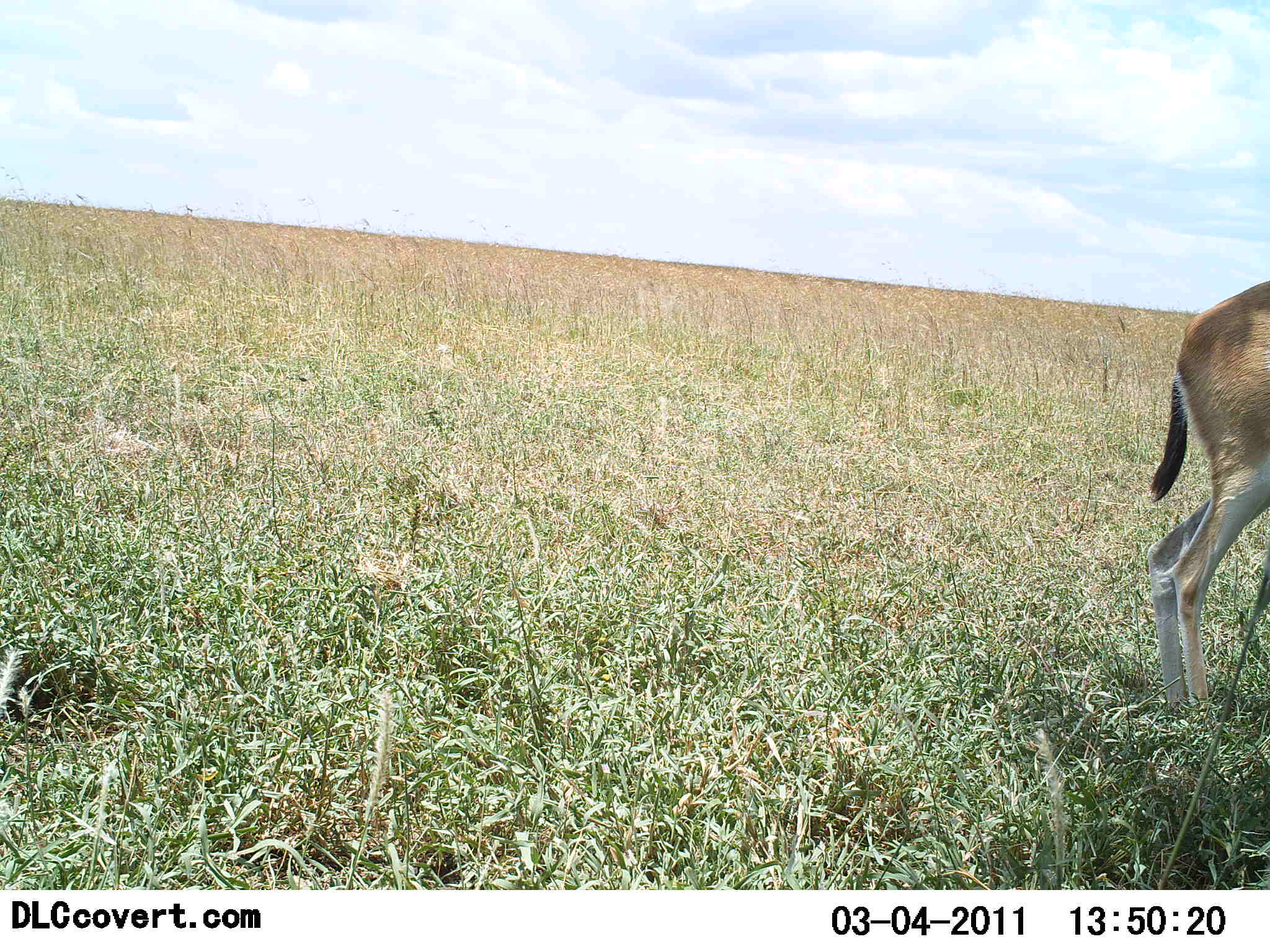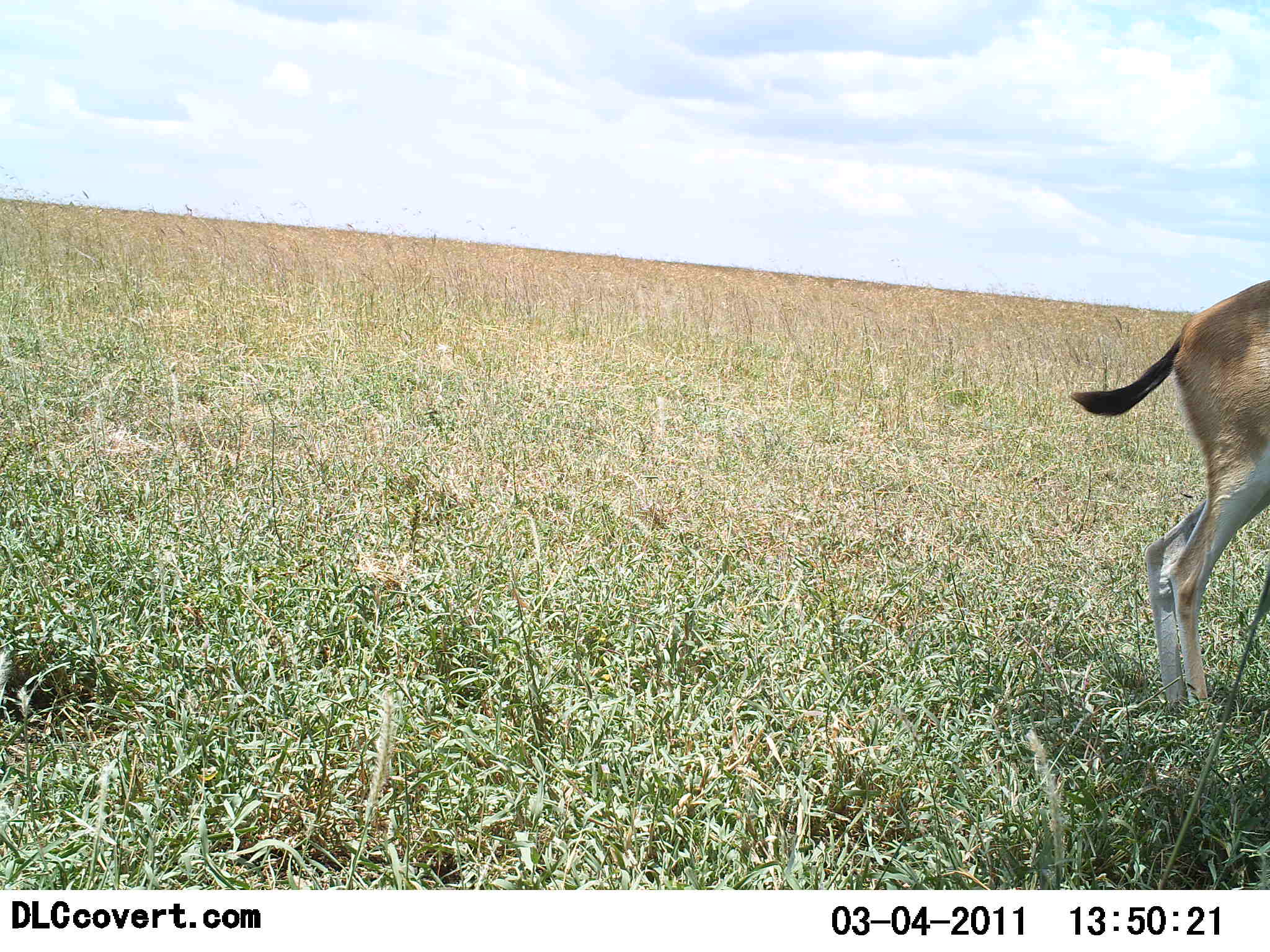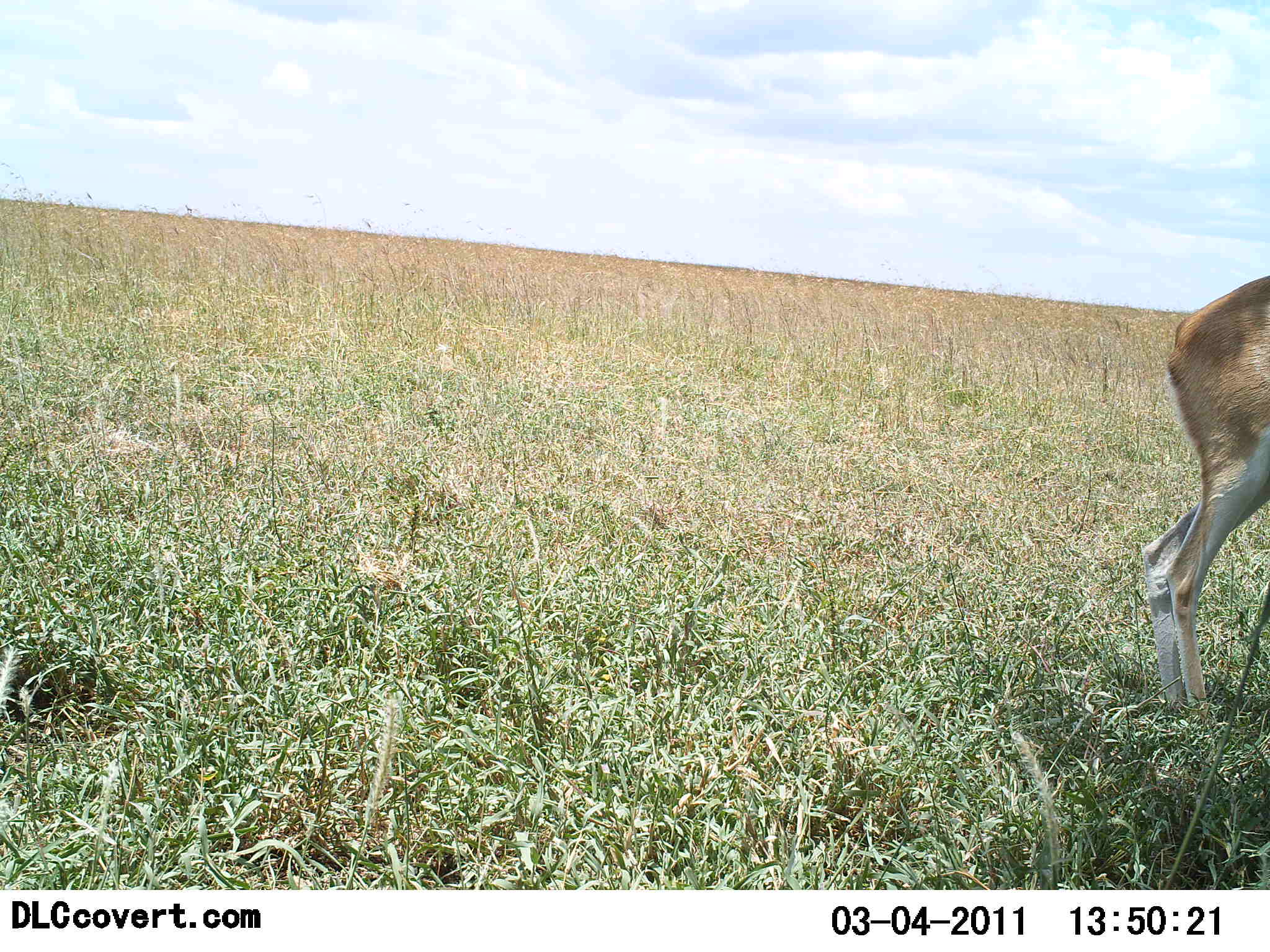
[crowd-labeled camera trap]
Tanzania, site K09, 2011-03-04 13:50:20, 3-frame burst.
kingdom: Animalia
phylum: Chordata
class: Mammalia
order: Artiodactyla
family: Bovidae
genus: Eudorcas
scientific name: Eudorcas thomsonii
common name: thomson's gazelle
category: gazellethomsons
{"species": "gazellethomsons (thomson's gazelle) (Eudorcas thomsonii)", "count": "1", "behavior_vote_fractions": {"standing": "100%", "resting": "0%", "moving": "14%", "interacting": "0%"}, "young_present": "0%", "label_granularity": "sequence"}